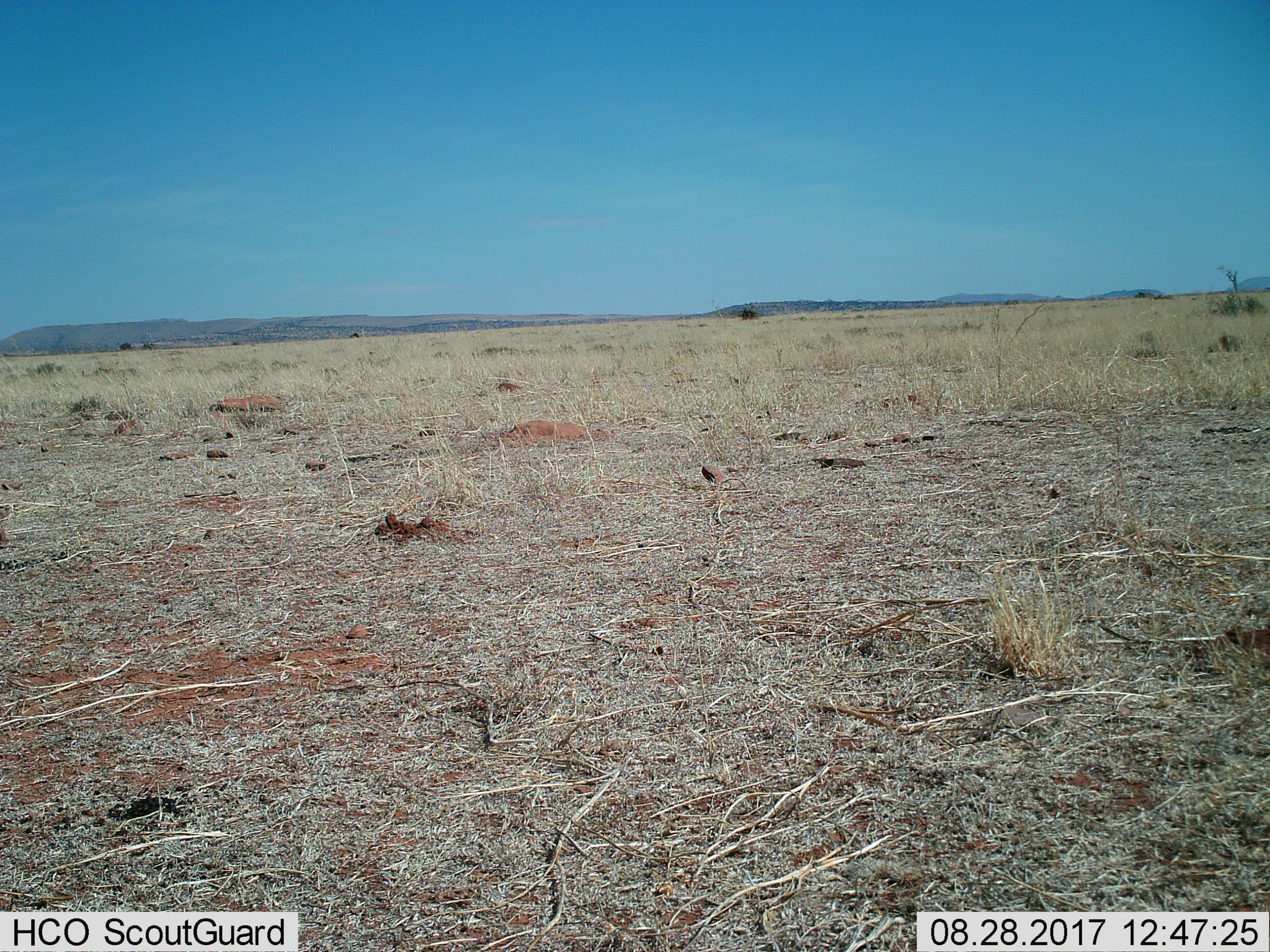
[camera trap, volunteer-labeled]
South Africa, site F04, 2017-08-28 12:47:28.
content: no animal present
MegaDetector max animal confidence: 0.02